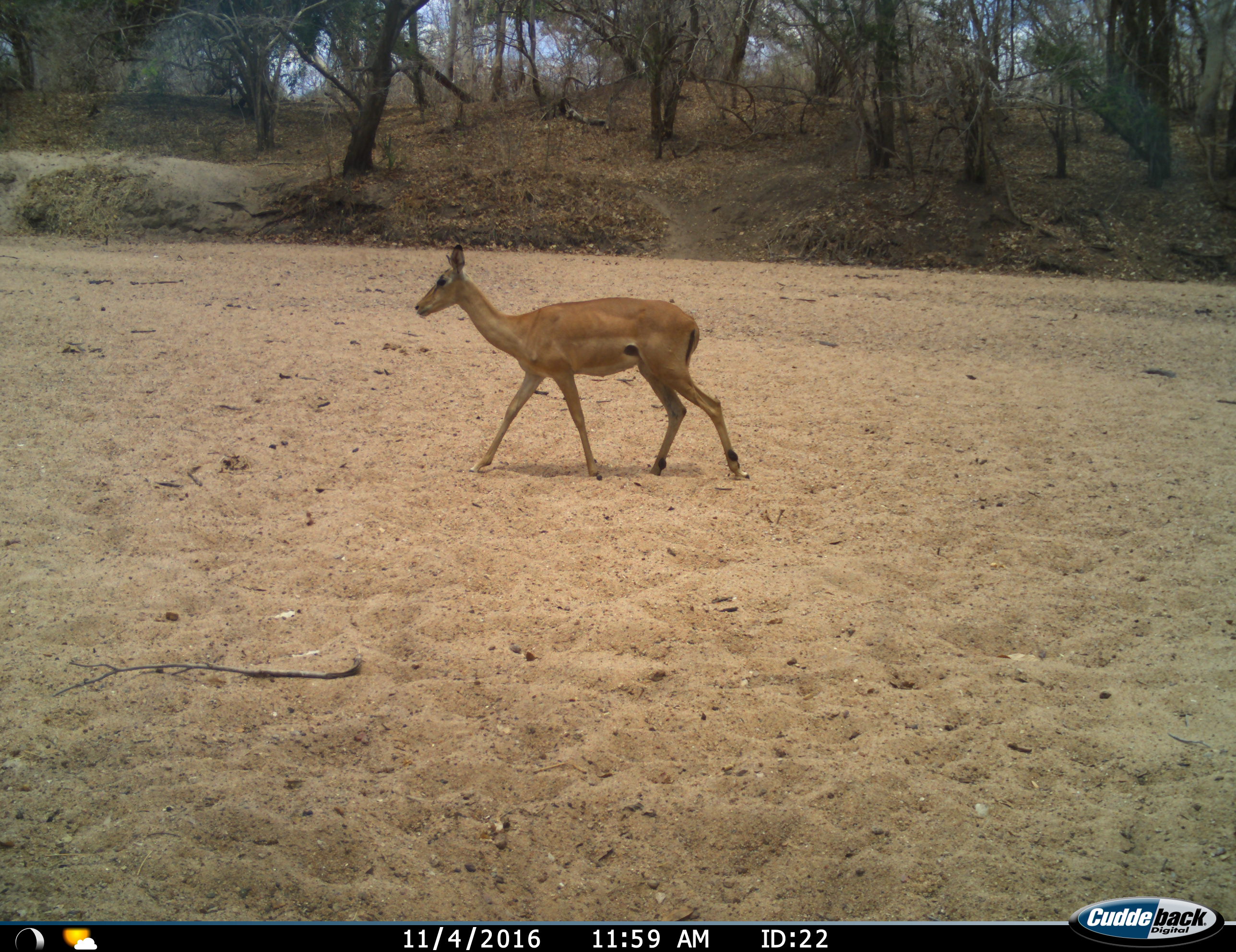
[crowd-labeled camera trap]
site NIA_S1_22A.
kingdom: Animalia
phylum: Chordata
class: Mammalia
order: Artiodactyla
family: Bovidae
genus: Aepyceros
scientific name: Aepyceros melampus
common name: impala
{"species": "impala (Aepyceros melampus)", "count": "1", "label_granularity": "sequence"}